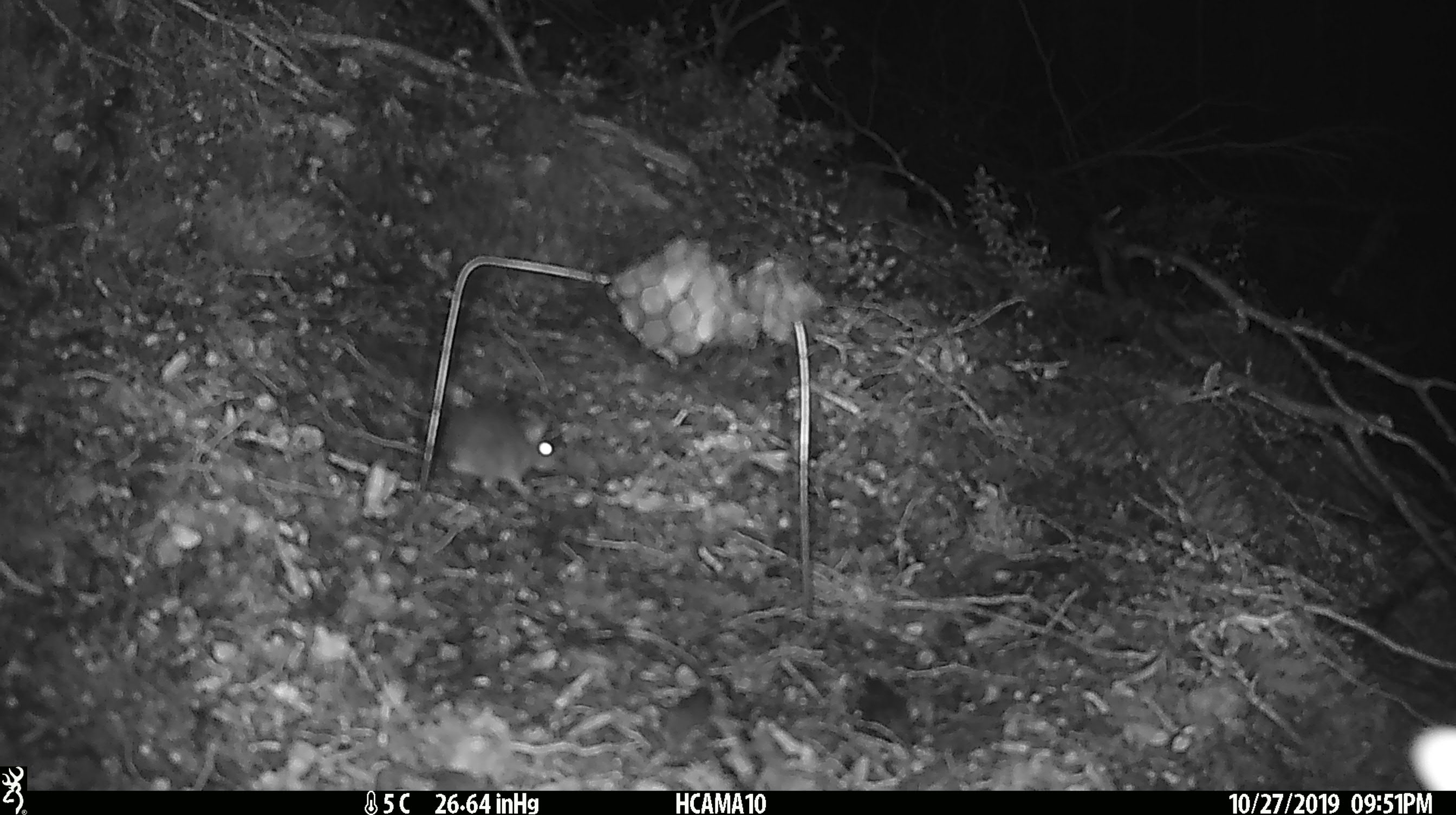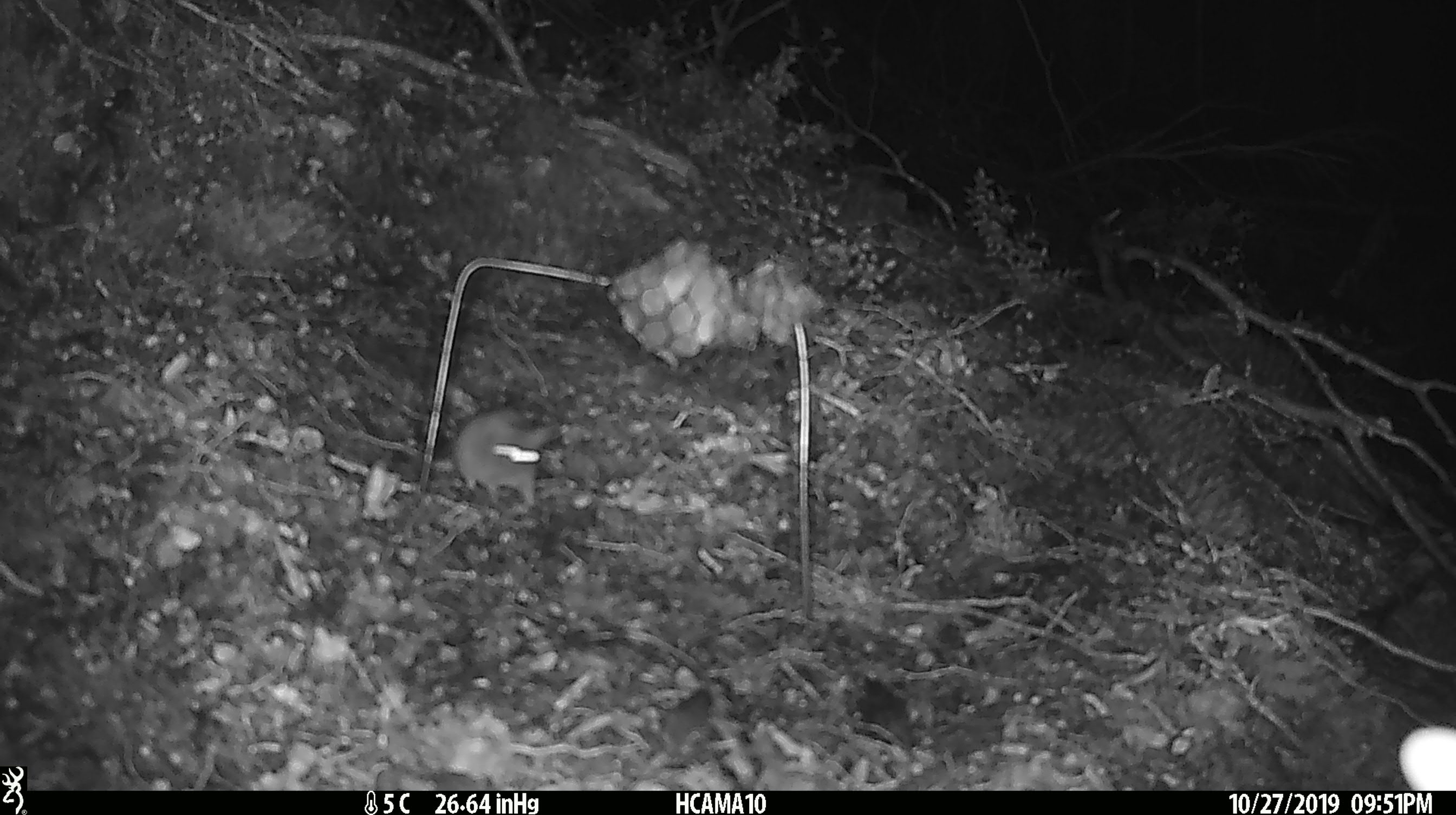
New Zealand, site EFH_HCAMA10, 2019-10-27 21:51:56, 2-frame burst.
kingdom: Animalia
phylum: Chordata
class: Mammalia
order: Rodentia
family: Muridae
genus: Mus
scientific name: Mus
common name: mouse